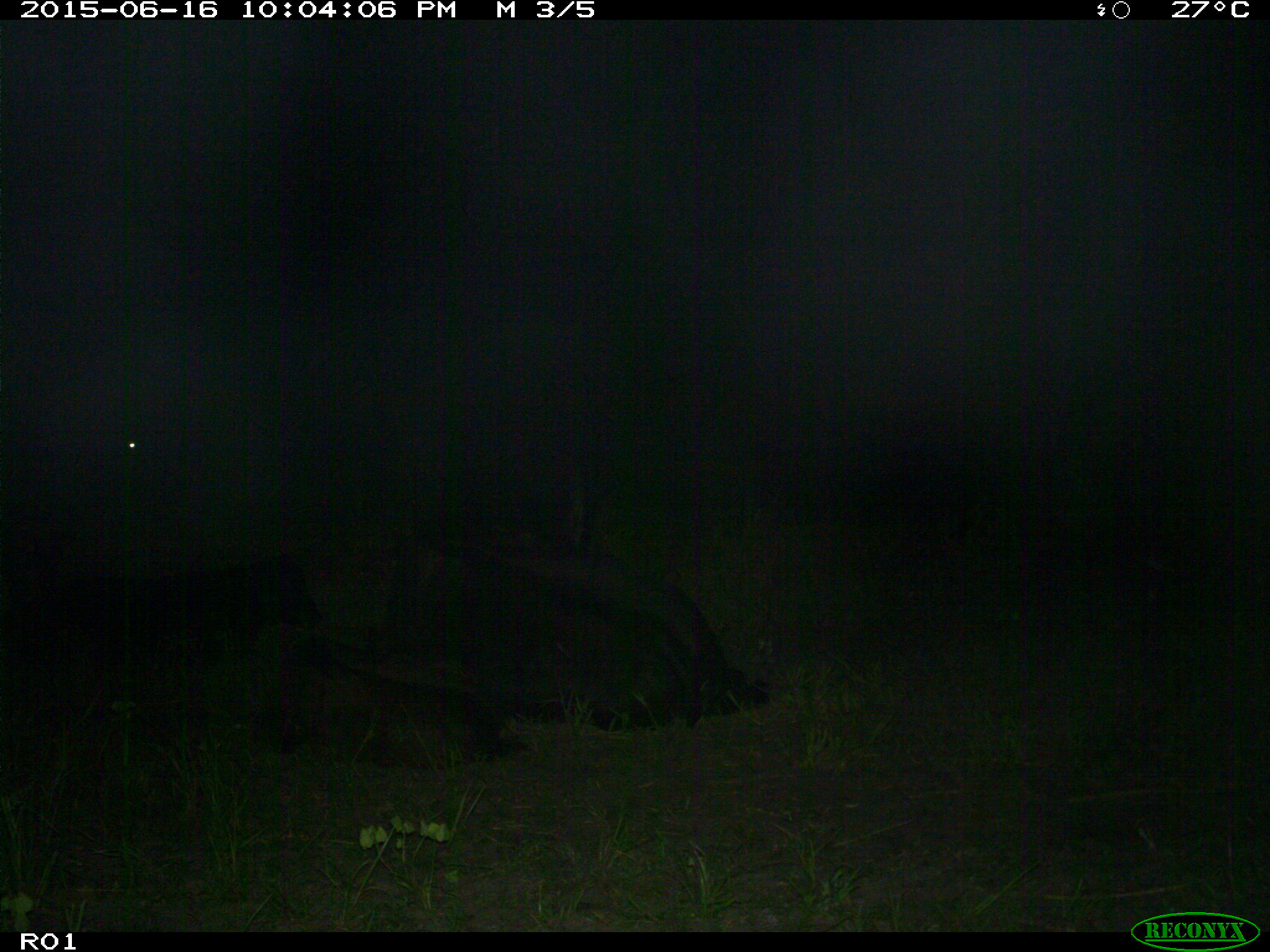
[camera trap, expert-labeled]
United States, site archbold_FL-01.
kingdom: Animalia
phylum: Chordata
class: Mammalia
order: Artiodactyla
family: Bovidae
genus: Bos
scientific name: Bos taurus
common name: domestic cow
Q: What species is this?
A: Bos taurus (domestic cow).